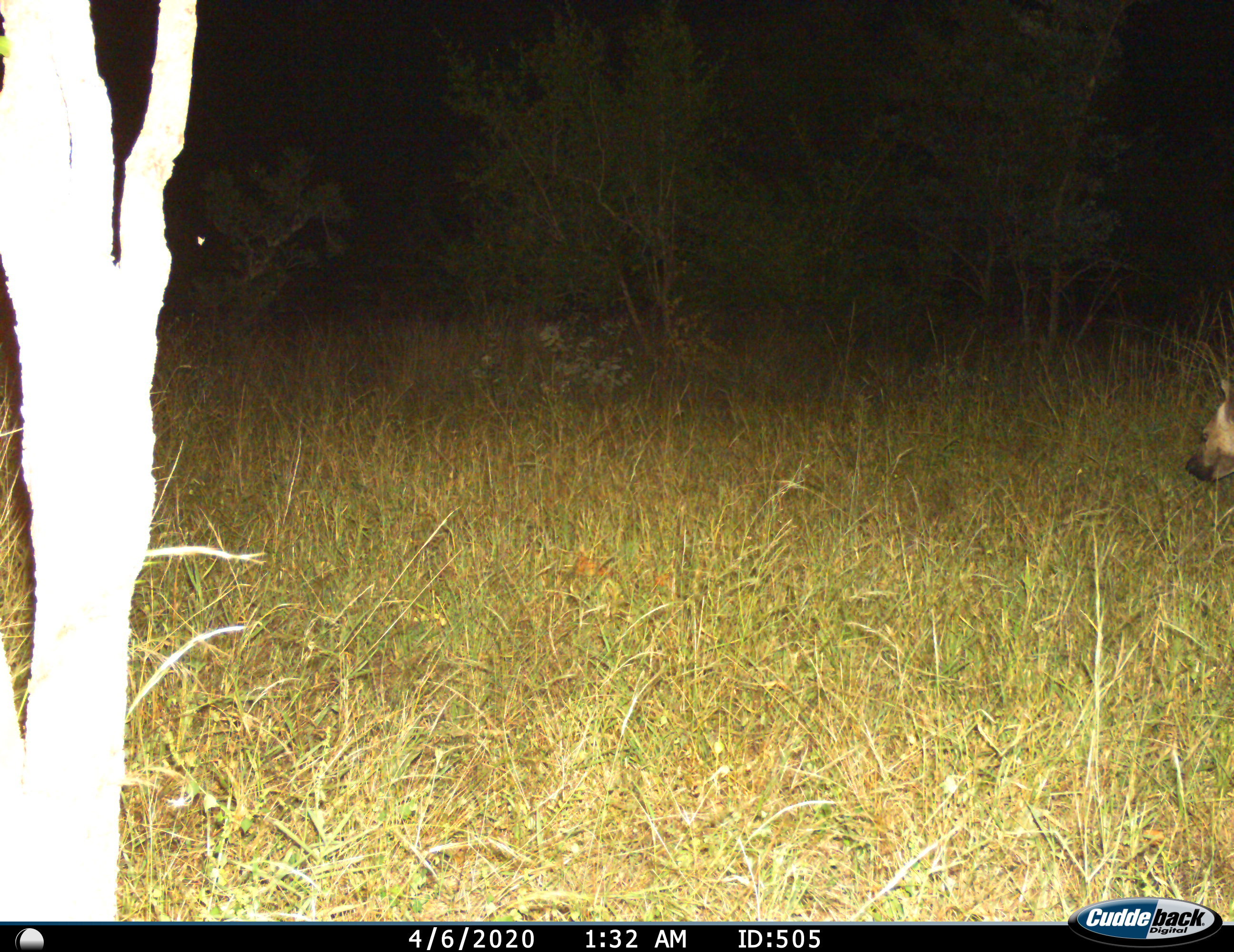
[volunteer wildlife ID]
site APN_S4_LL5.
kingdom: Animalia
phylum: Chordata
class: Mammalia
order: Carnivora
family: Hyaenidae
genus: Crocuta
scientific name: Crocuta crocuta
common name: spotted hyena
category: hyenaspotted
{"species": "hyenaspotted (spotted hyena) (Crocuta crocuta)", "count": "1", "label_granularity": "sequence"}